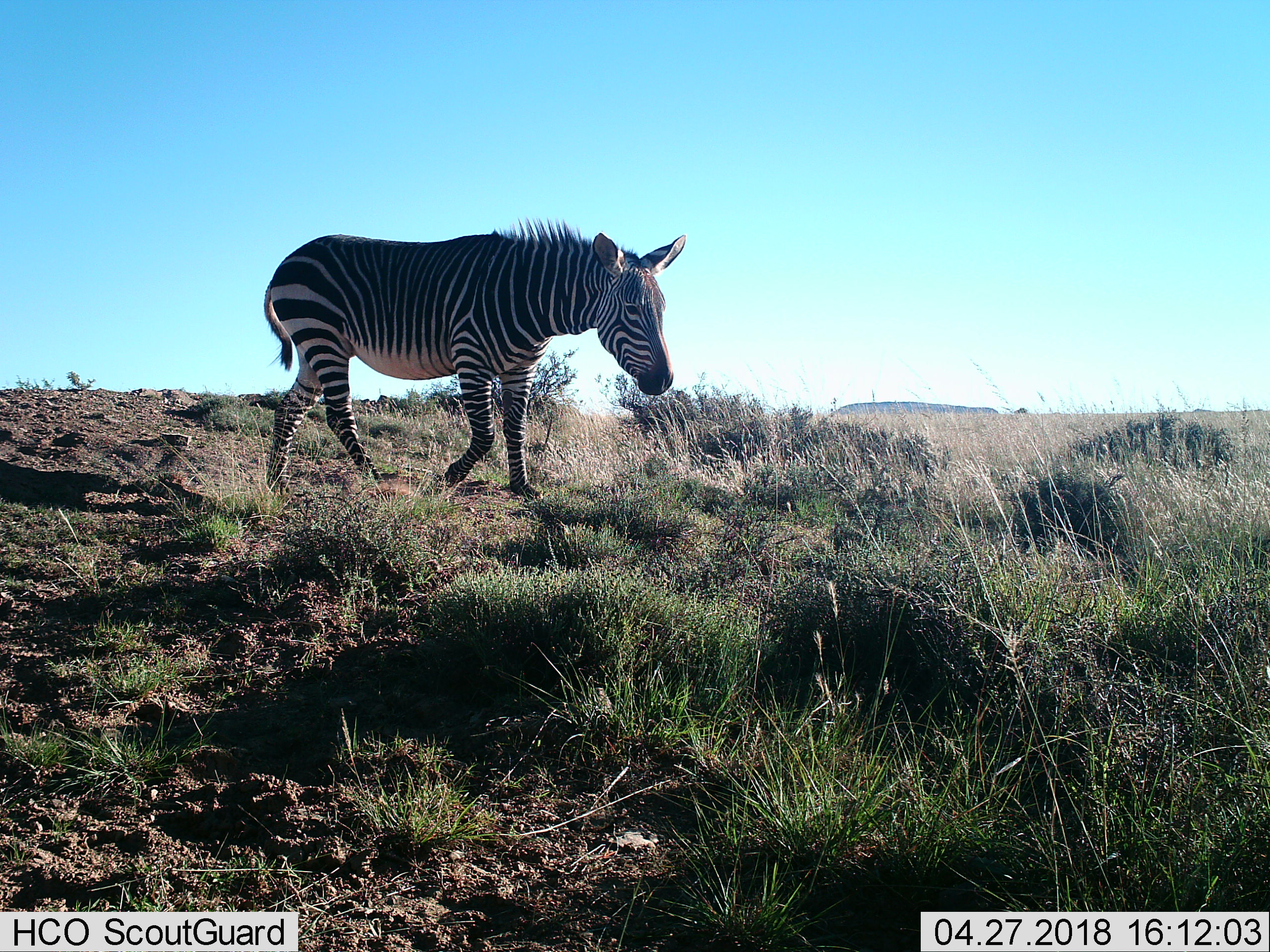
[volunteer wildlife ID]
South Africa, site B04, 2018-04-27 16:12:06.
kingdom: Animalia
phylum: Chordata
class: Mammalia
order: Perissodactyla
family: Equidae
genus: Equus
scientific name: Equus zebra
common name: mountain zebra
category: zebramountain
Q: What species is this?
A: Zebramountain (mountain zebra) (Equus zebra).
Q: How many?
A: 1.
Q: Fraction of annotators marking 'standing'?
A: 12%.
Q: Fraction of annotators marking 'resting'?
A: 0%.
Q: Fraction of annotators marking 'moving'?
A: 100%.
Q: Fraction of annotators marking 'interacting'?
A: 0%.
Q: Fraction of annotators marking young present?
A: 0%.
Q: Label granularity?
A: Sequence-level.